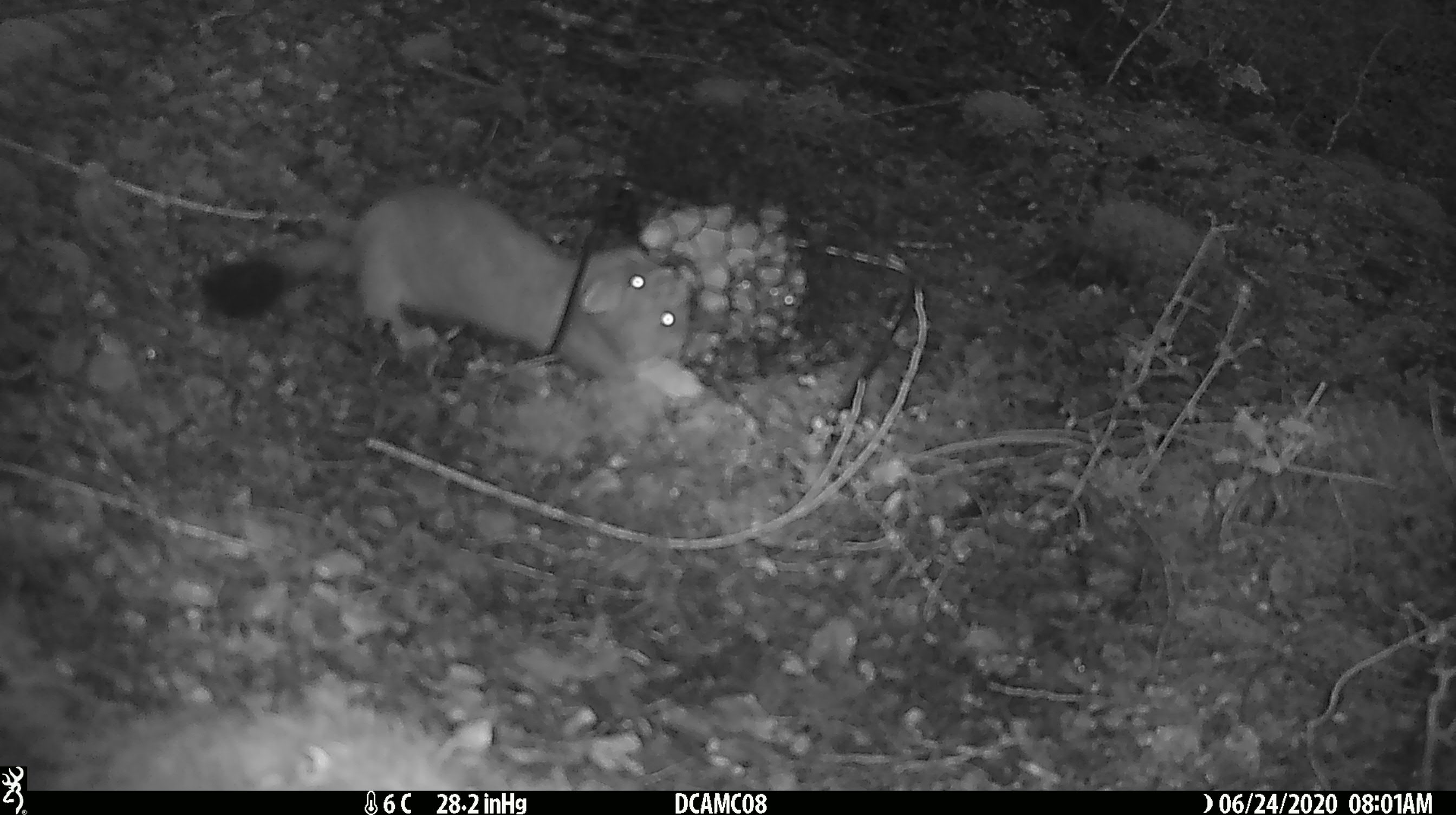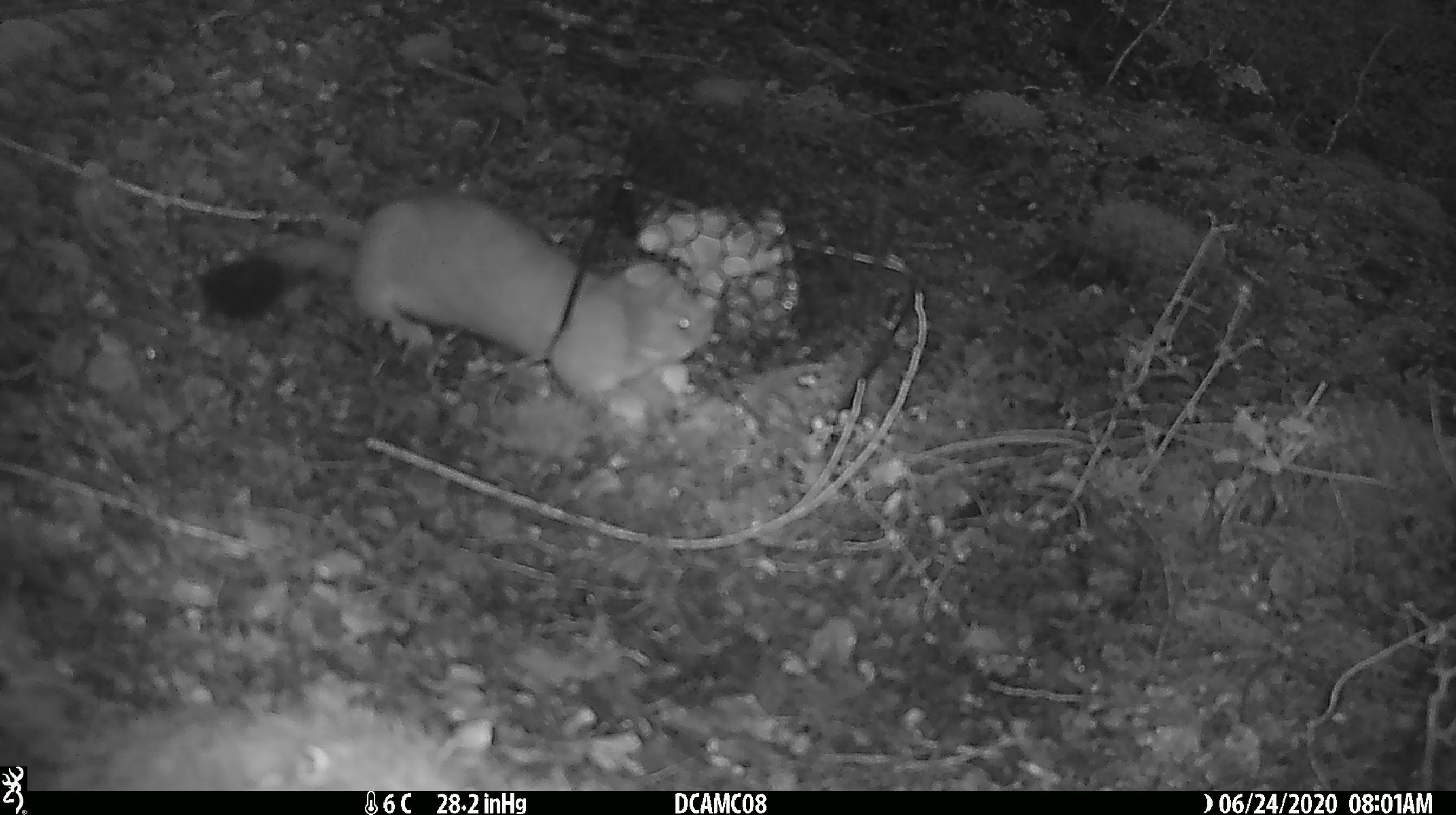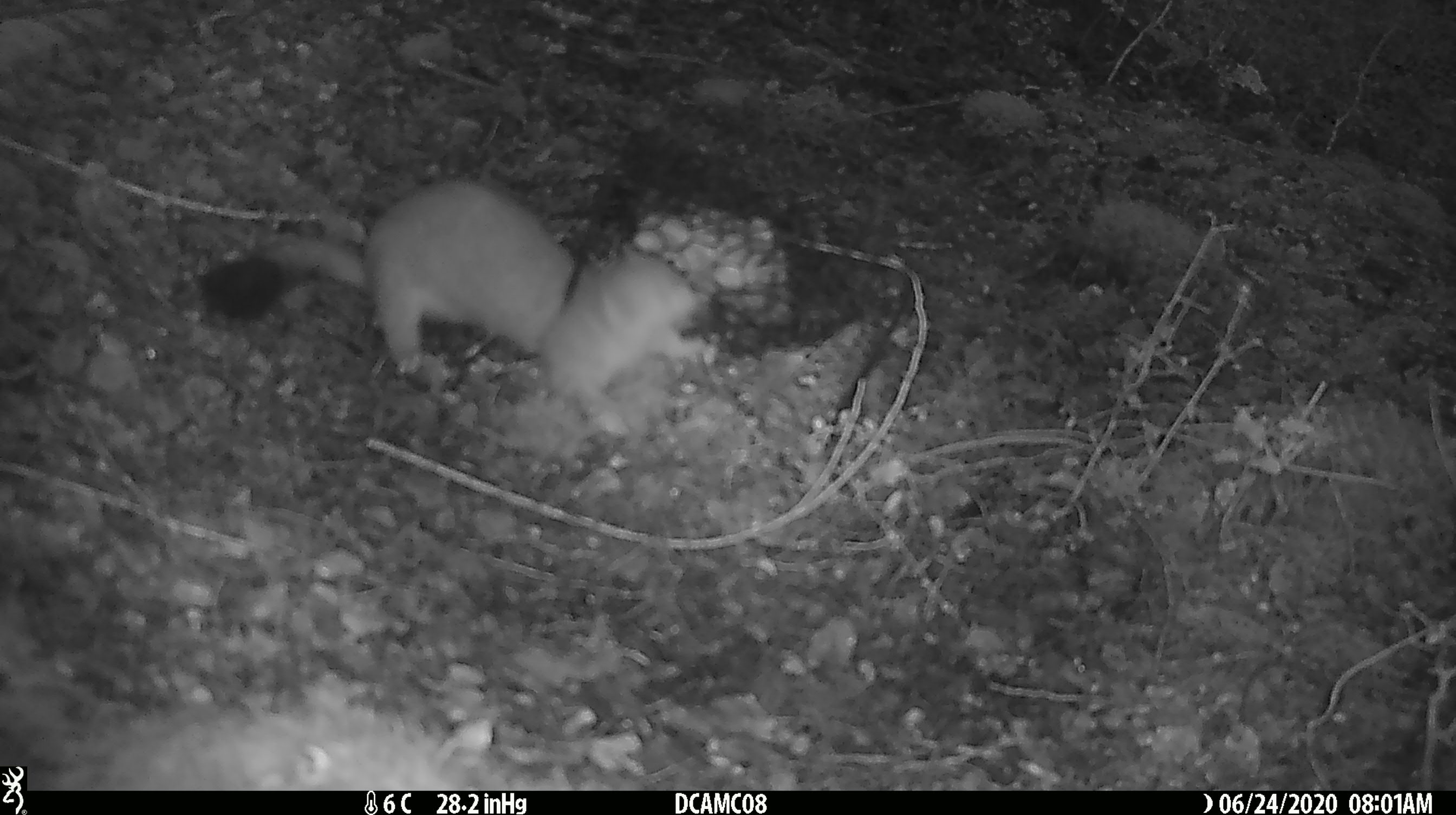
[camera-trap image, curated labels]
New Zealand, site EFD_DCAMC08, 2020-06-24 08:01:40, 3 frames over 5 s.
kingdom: Animalia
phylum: Chordata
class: Mammalia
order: Carnivora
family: Mustelidae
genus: Mustela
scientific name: Mustela erminea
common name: stoat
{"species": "stoat (Mustela erminea)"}